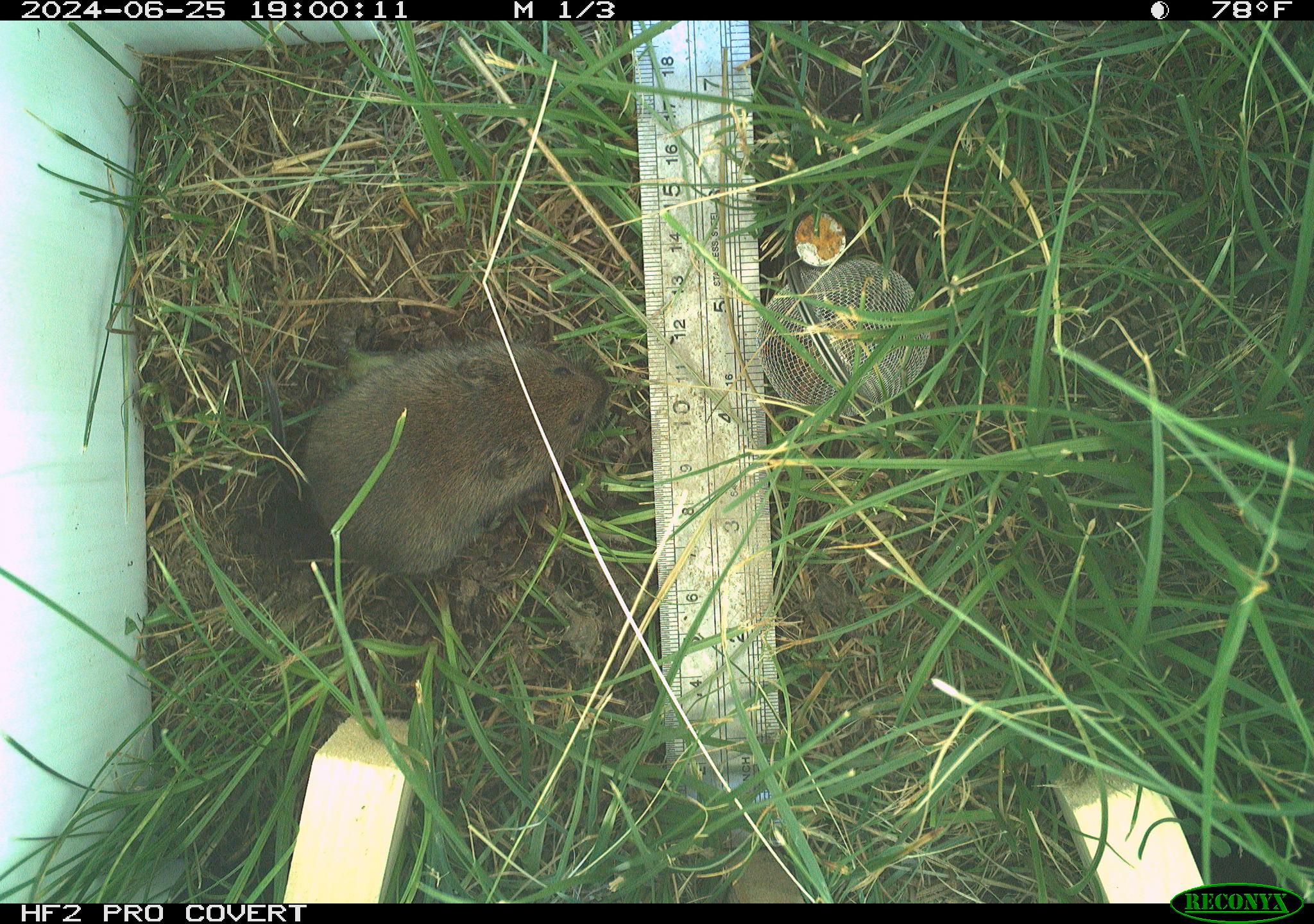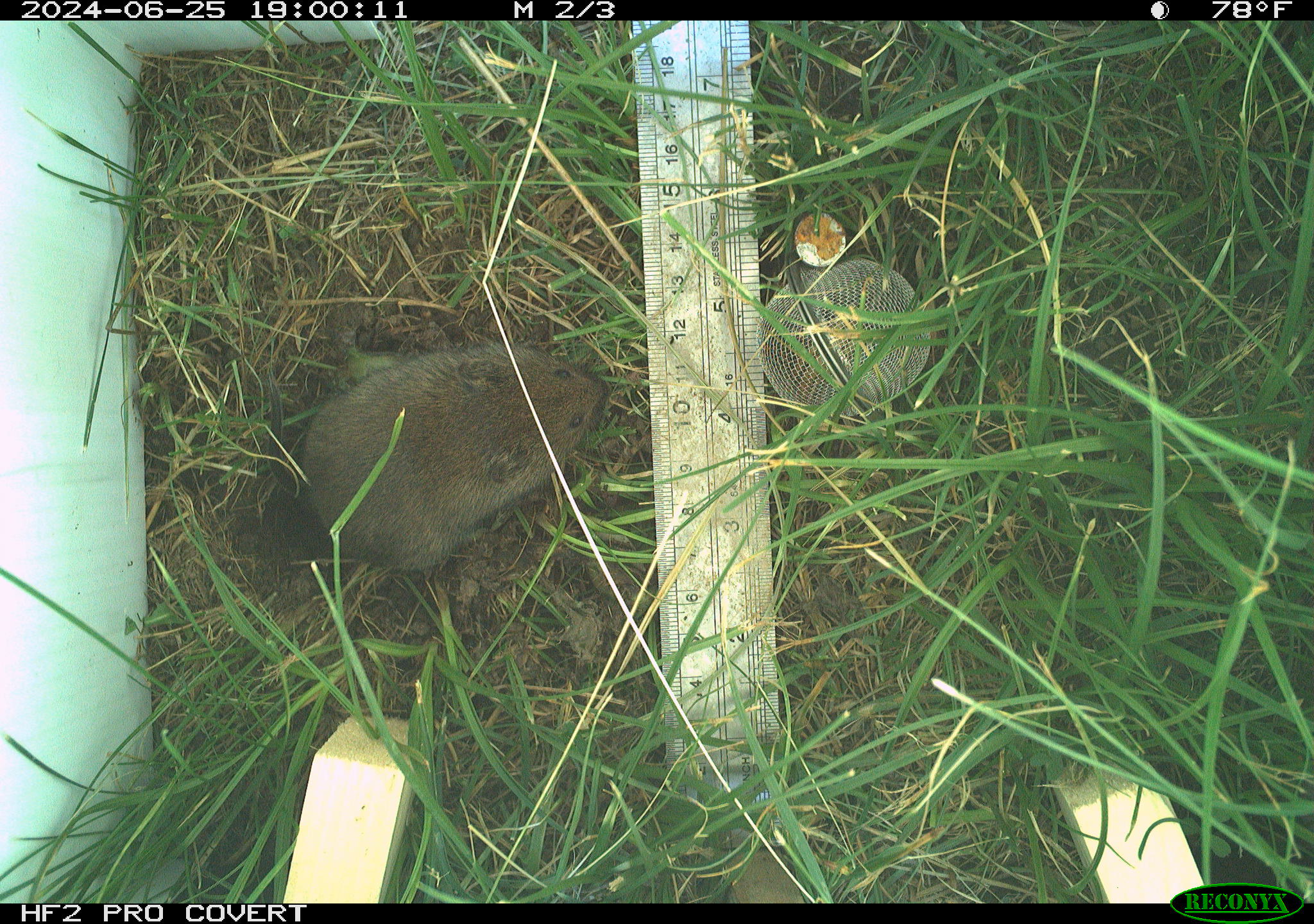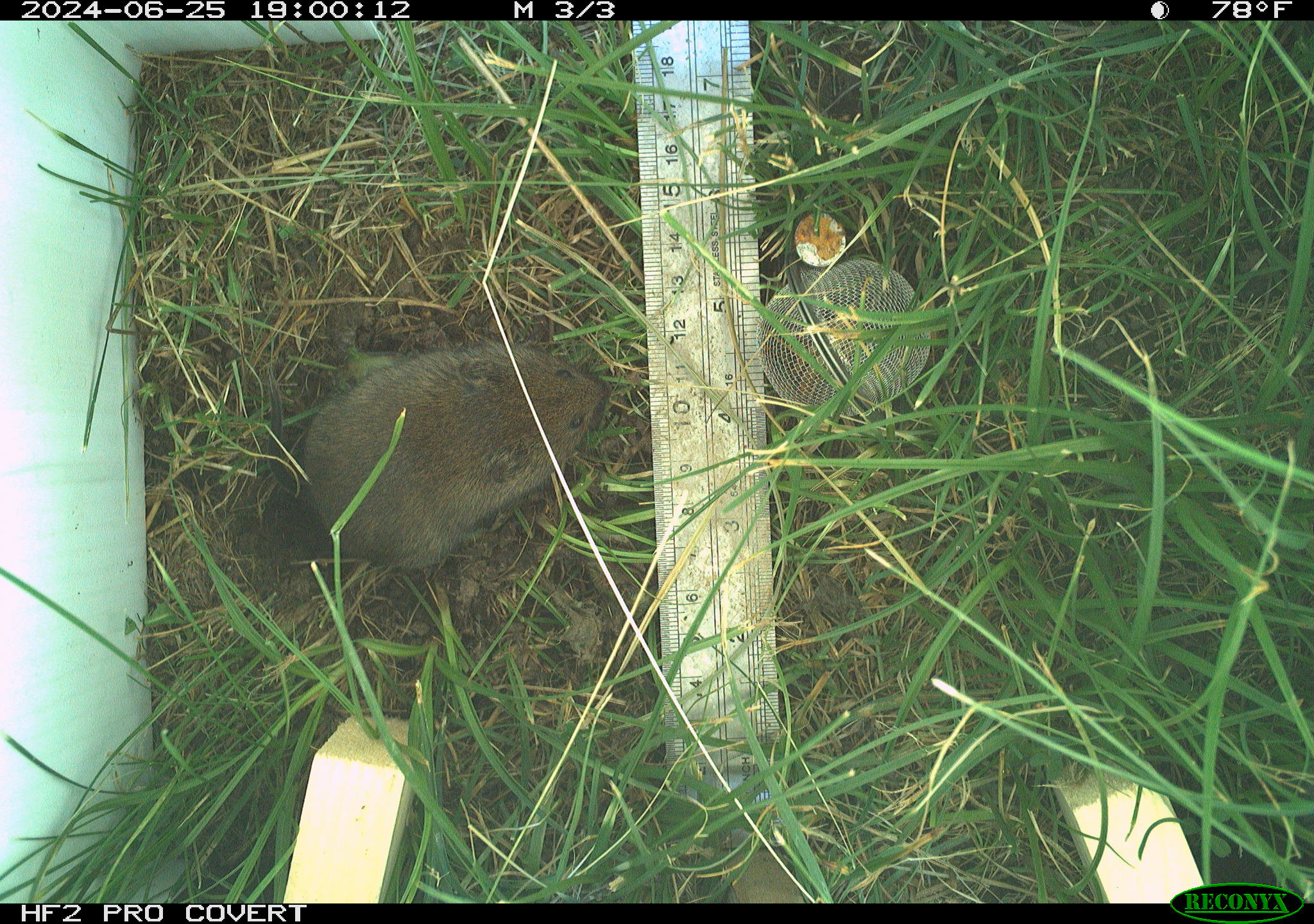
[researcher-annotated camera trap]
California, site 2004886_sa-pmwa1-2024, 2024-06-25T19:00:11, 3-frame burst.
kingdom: Animalia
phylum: Chordata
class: Mammalia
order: Rodentia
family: Cricetidae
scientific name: Arvicolinae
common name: voles, lemmings, and muskrats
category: arvicolinae subfamily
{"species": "arvicolinae subfamily (voles, lemmings, and muskrats) (Arvicolinae)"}